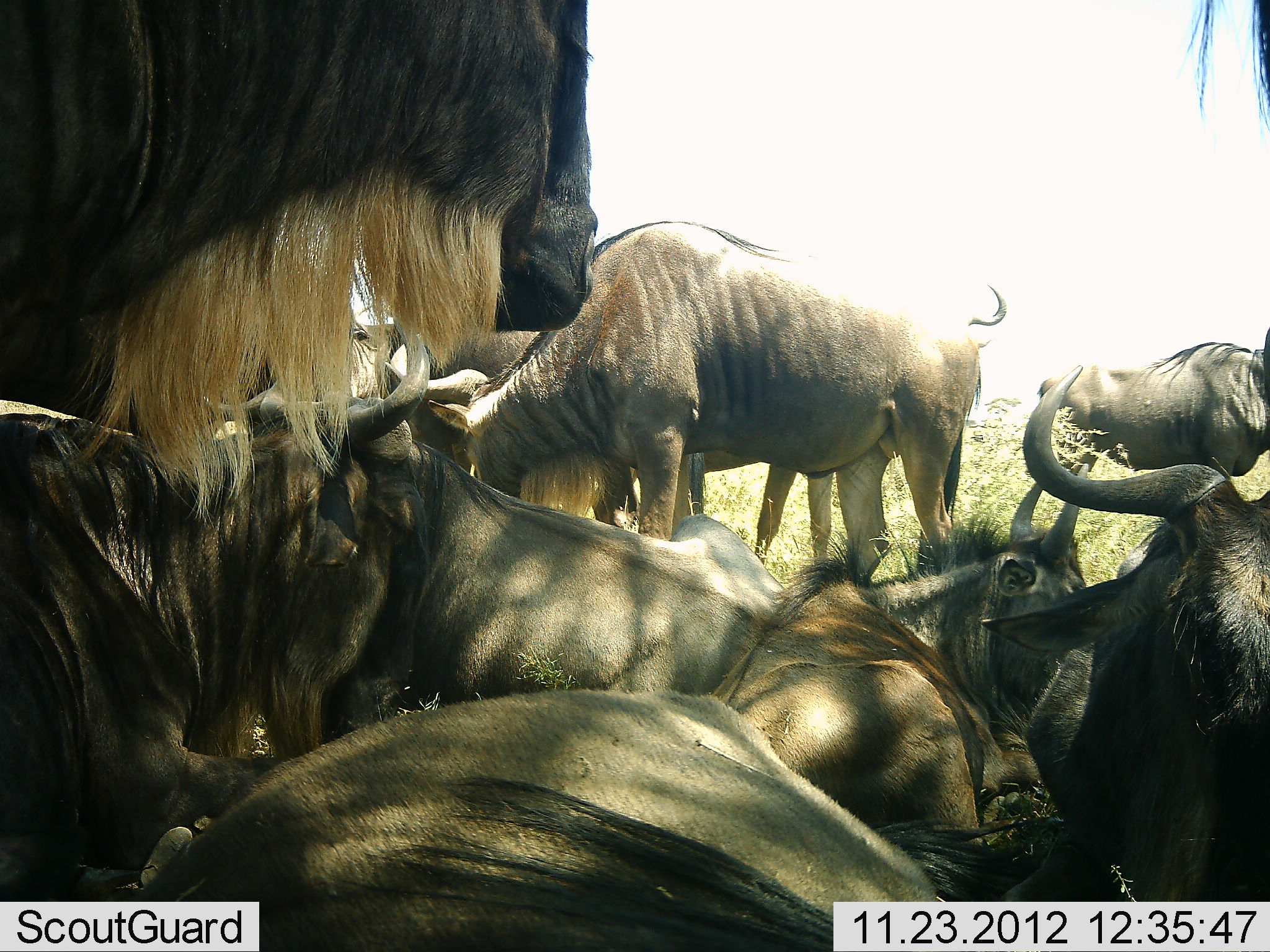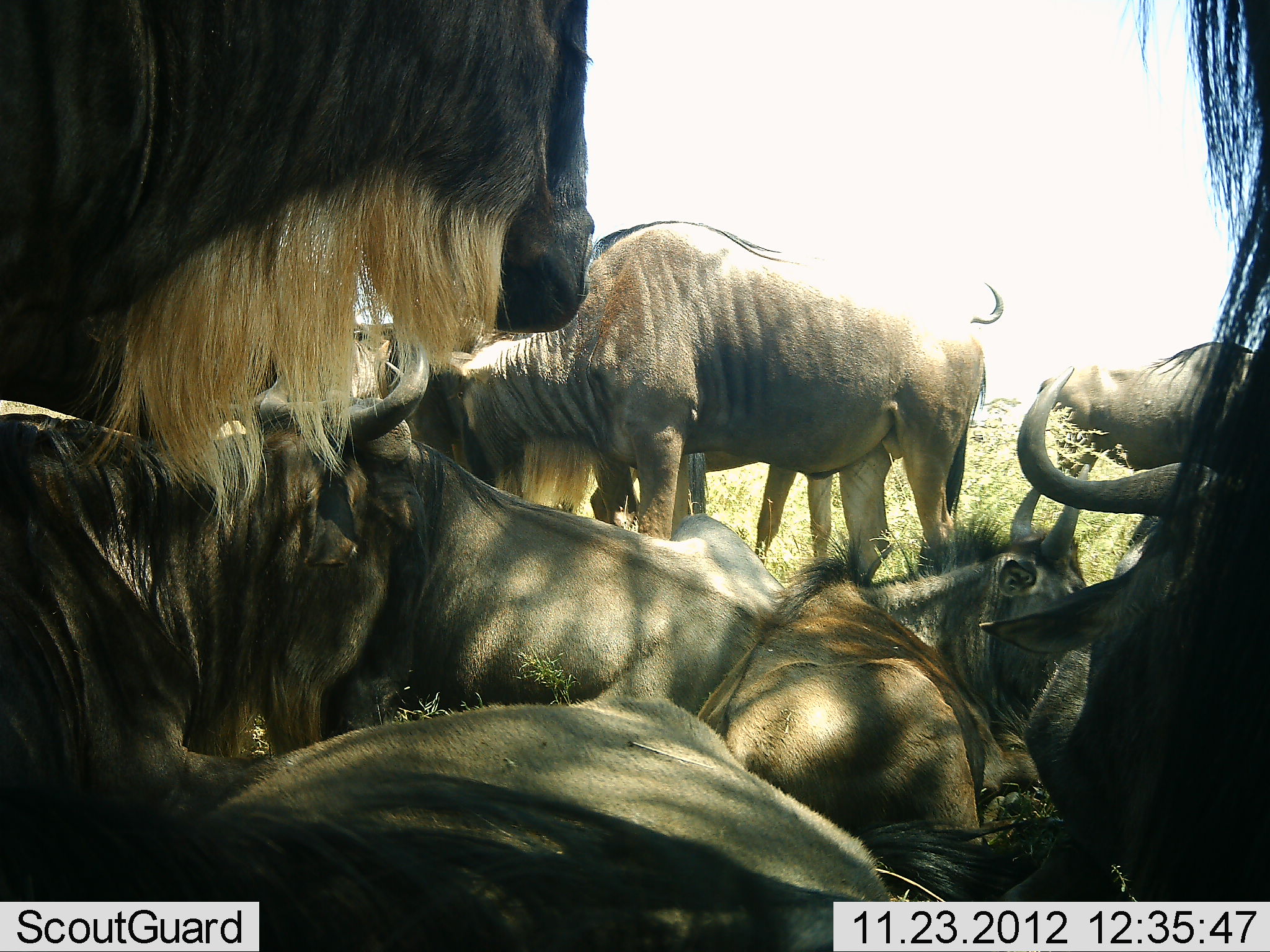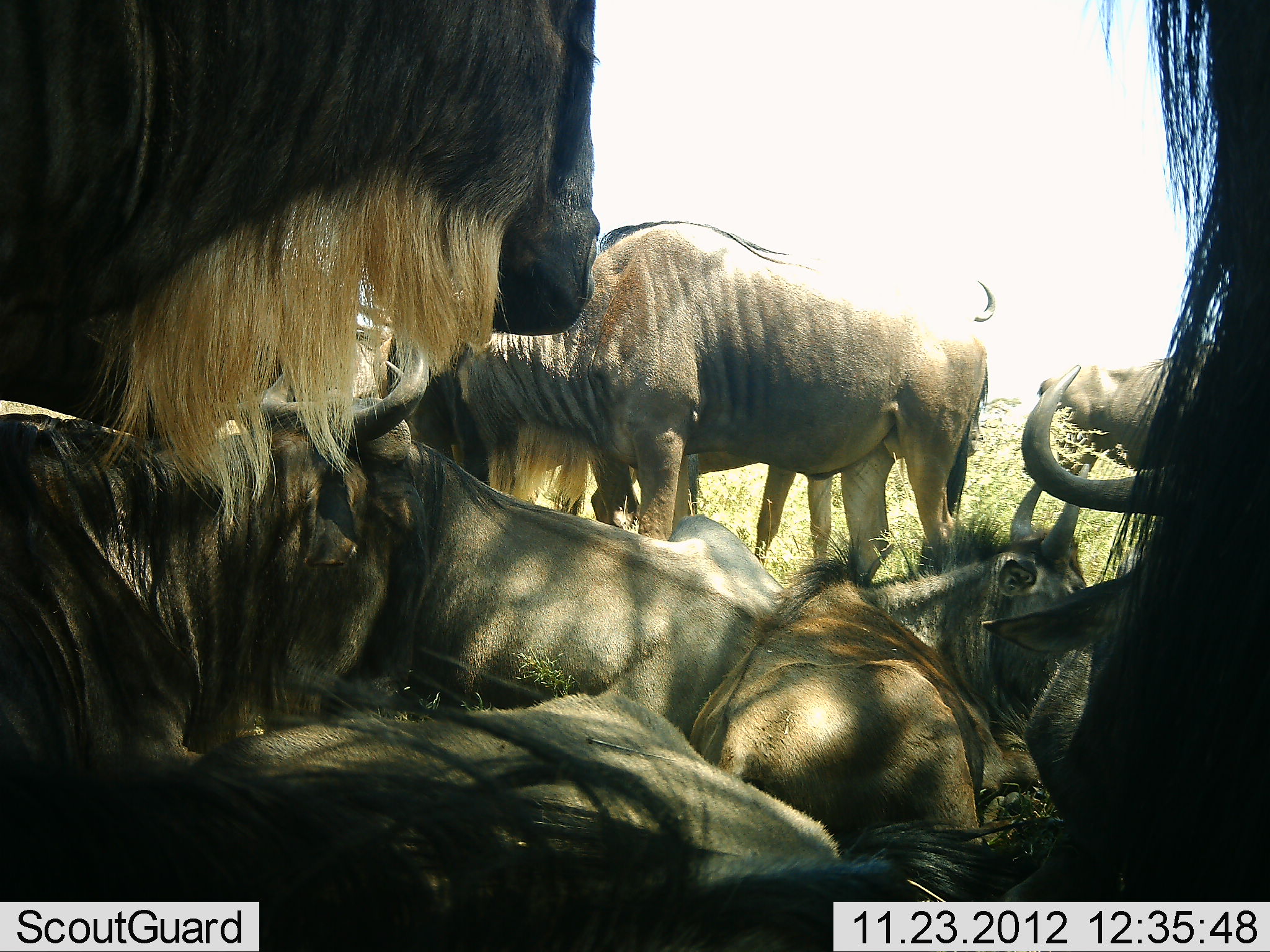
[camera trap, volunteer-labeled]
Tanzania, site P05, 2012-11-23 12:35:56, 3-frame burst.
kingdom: Animalia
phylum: Chordata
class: Mammalia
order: Artiodactyla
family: Bovidae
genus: Connochaetes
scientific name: Connochaetes taurinus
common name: blue wildebeest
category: wildebeest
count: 10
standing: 80%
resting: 100%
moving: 0%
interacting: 10%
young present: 10%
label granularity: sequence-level